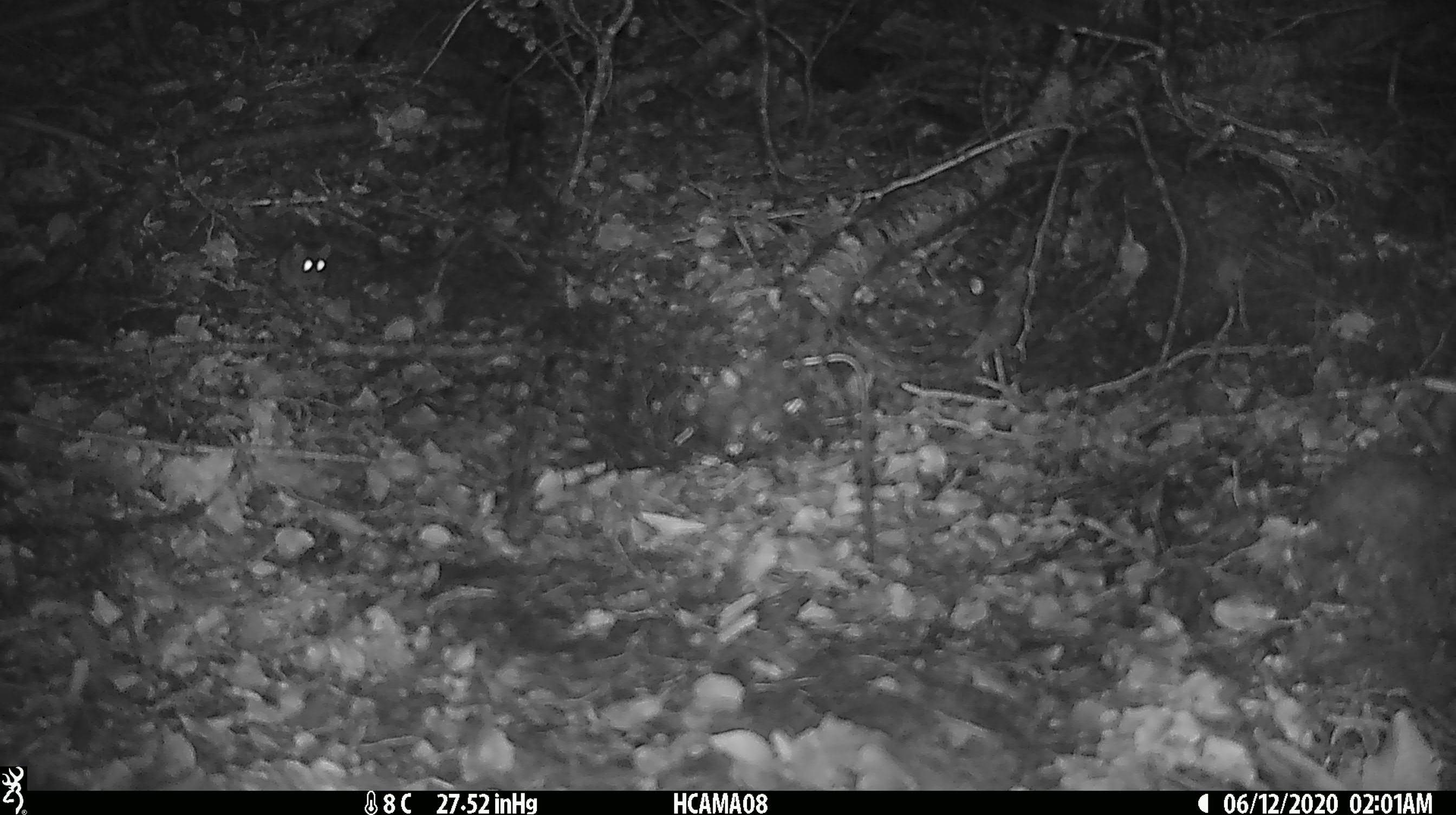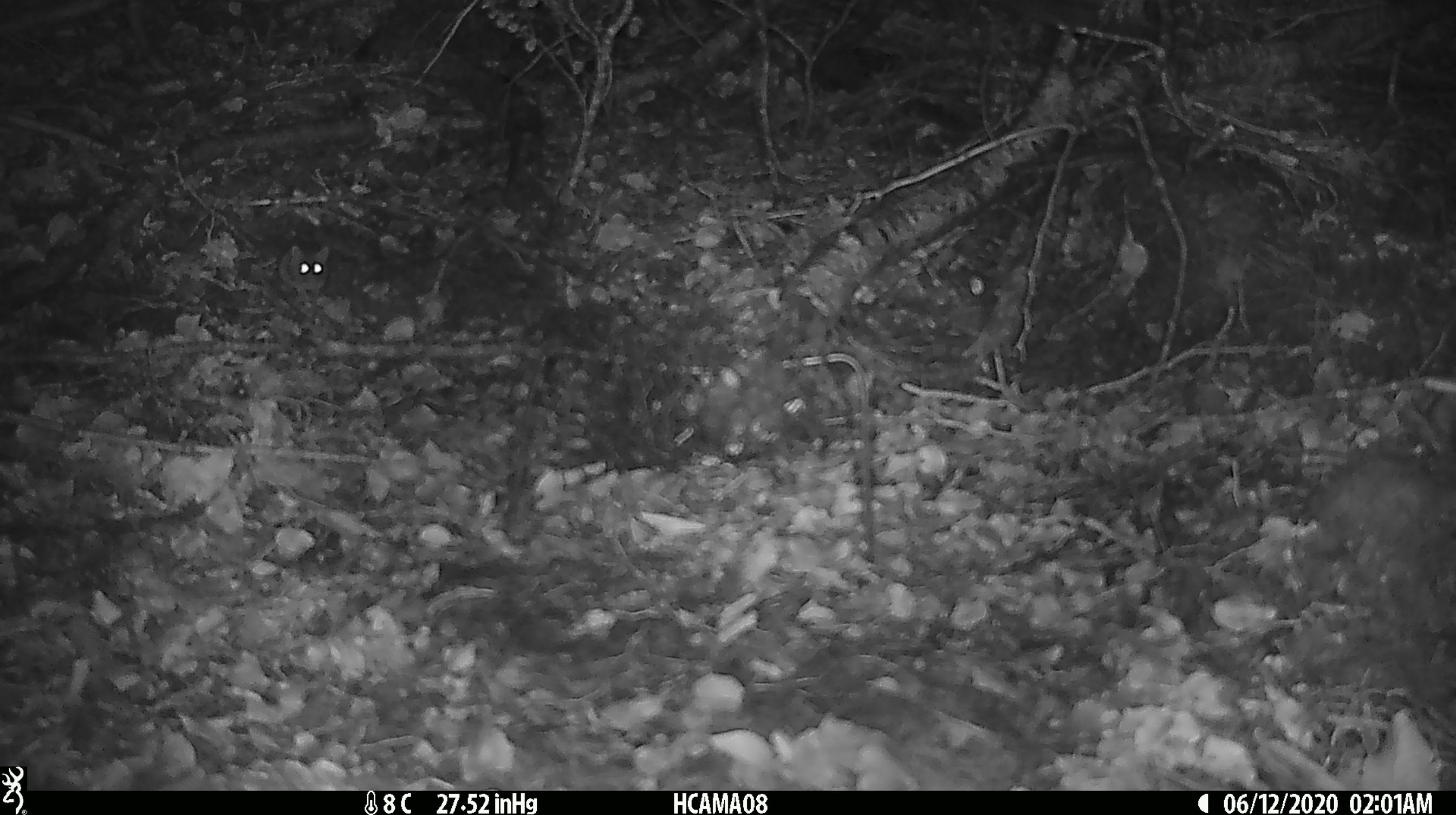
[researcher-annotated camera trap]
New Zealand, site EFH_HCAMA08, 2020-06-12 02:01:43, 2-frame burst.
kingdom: Animalia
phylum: Chordata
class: Mammalia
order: Rodentia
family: Muridae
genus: Mus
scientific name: Mus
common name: mouse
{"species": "mouse (Mus)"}